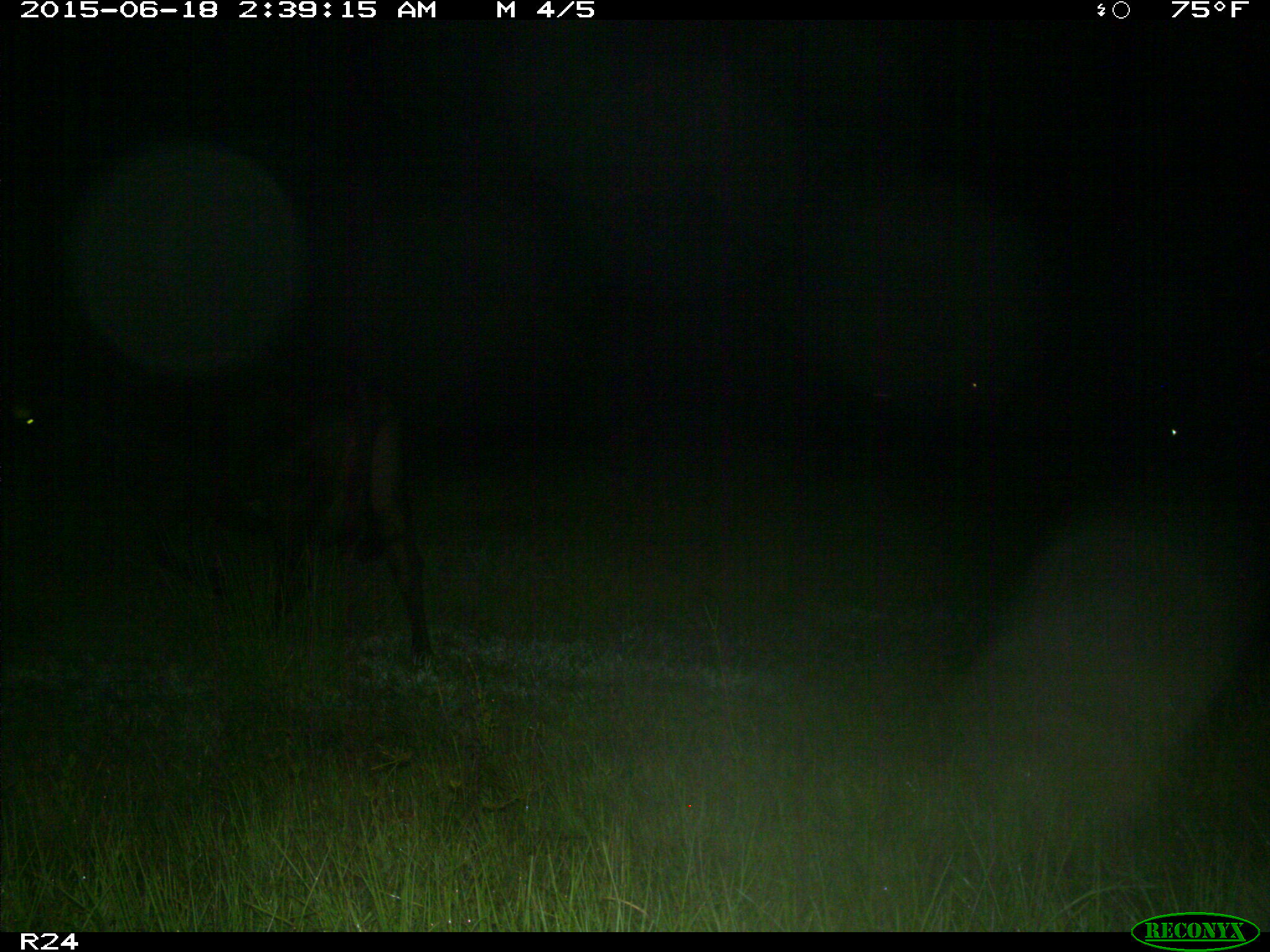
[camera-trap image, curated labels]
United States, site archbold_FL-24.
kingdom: Animalia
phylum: Chordata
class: Mammalia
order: Artiodactyla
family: Bovidae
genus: Bos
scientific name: Bos taurus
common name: domestic cow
Bos taurus (domestic cow).